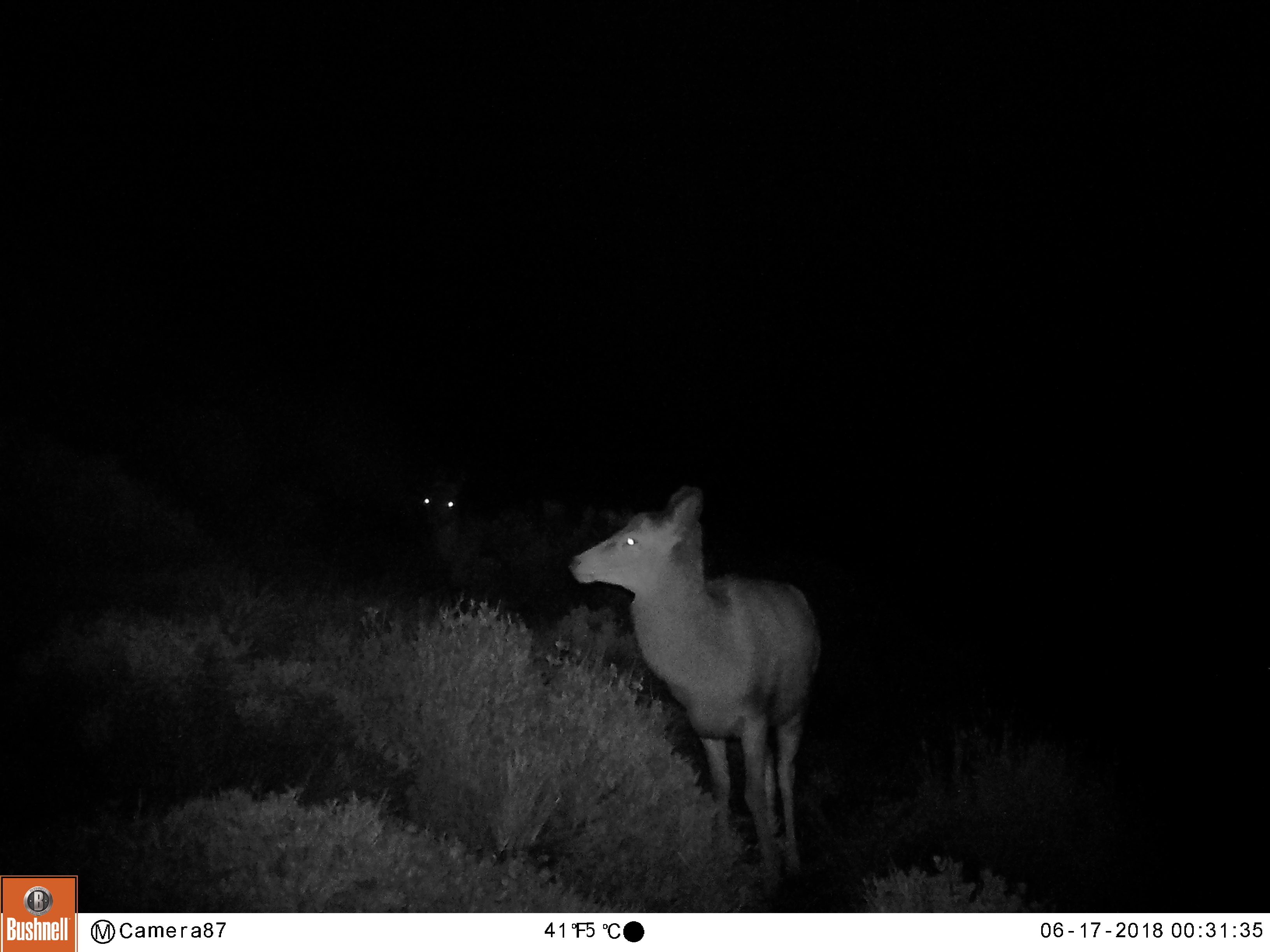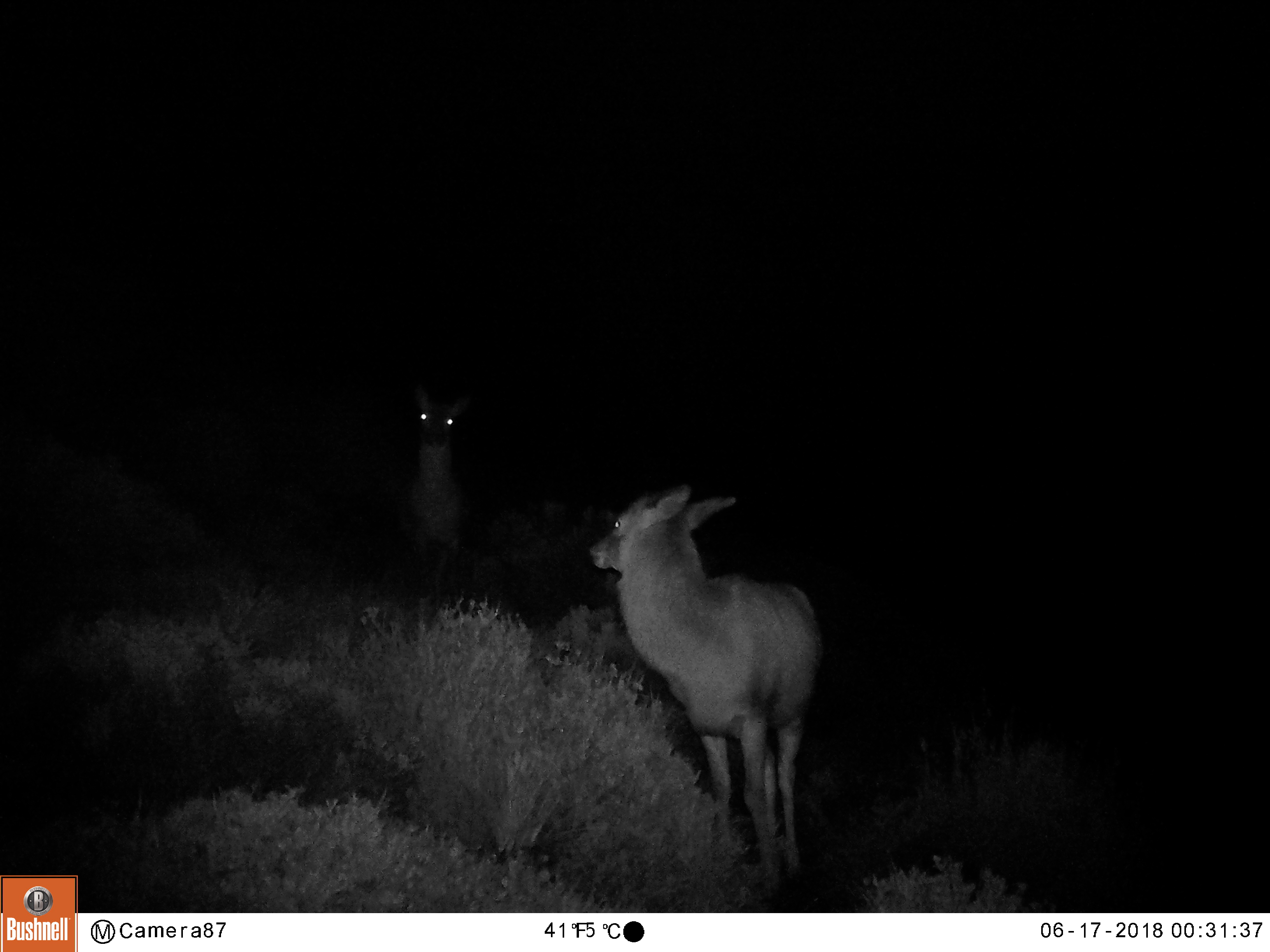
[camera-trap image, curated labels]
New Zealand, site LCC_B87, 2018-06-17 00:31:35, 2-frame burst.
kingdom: Animalia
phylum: Chordata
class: Mammalia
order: Artiodactyla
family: Cervidae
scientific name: Cervidae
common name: deer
Deer (Cervidae).